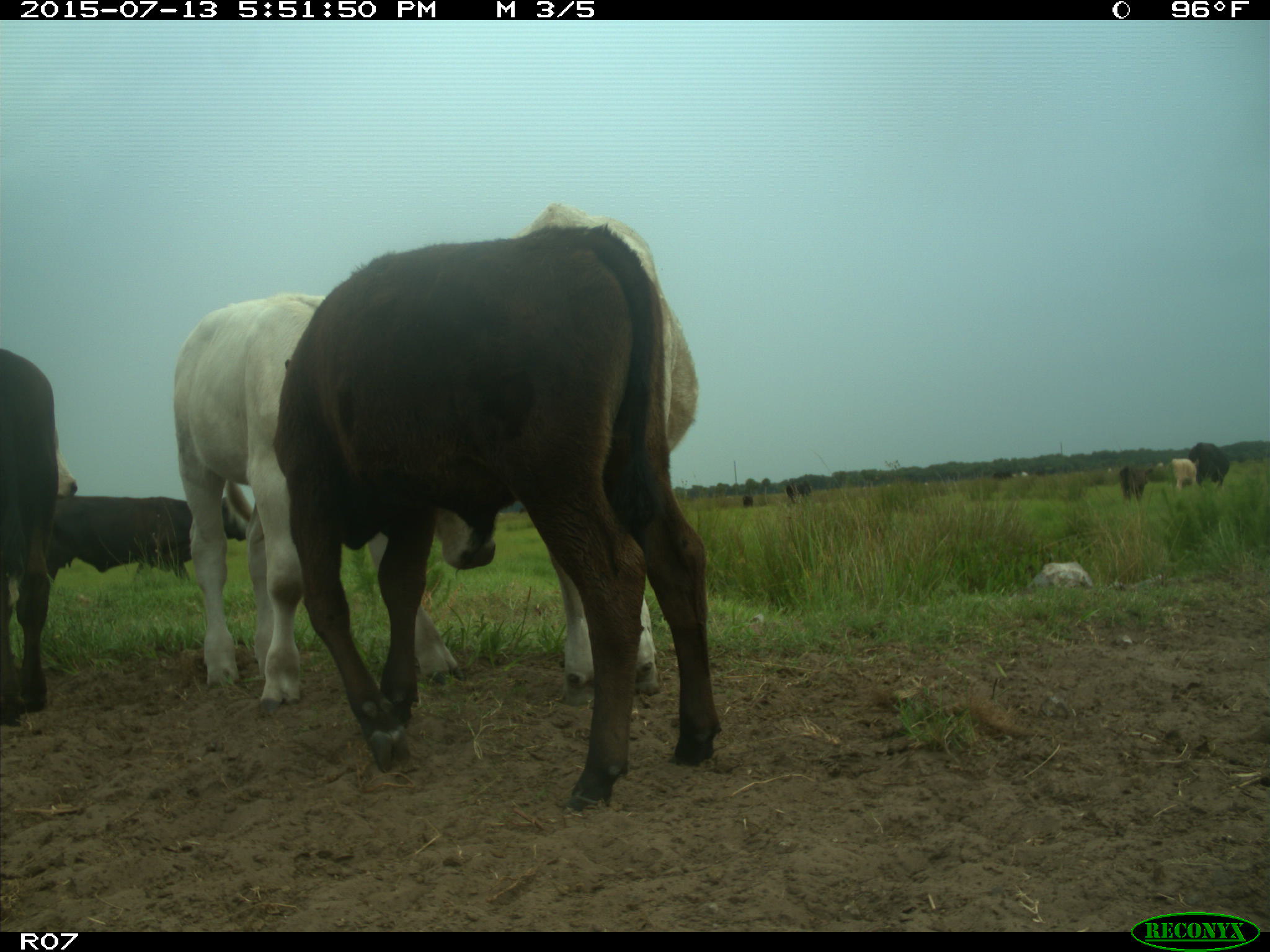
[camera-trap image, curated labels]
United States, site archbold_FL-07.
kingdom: Animalia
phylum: Chordata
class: Mammalia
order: Artiodactyla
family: Bovidae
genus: Bos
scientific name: Bos taurus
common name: domestic cow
Bos taurus (domestic cow).